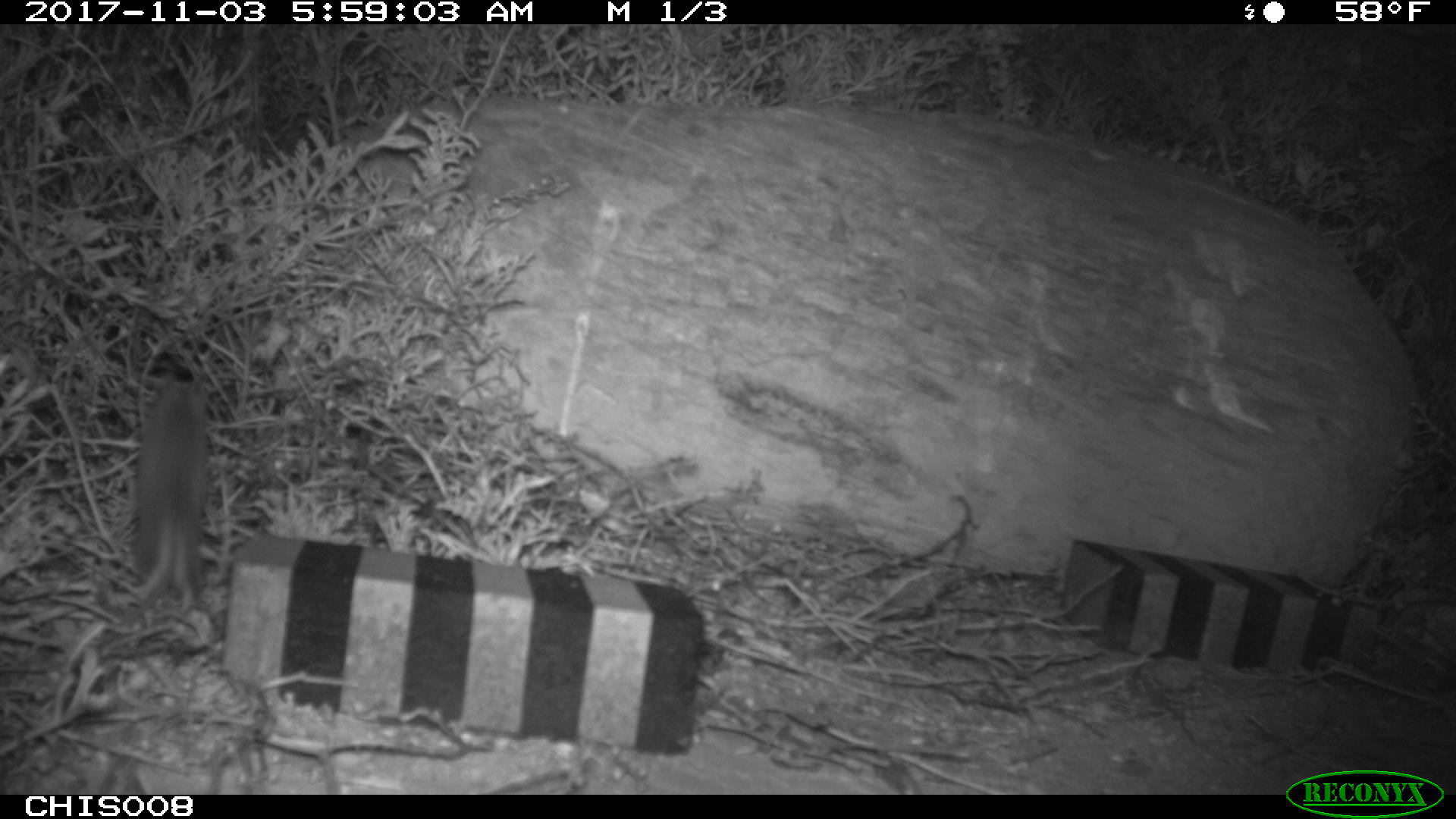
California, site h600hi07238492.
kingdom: Animalia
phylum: Chordata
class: Mammalia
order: Rodentia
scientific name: Rodentia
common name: rodent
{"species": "rodent (Rodentia)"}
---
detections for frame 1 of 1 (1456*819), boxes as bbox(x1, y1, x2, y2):
rodent: bbox(133, 381, 202, 608)